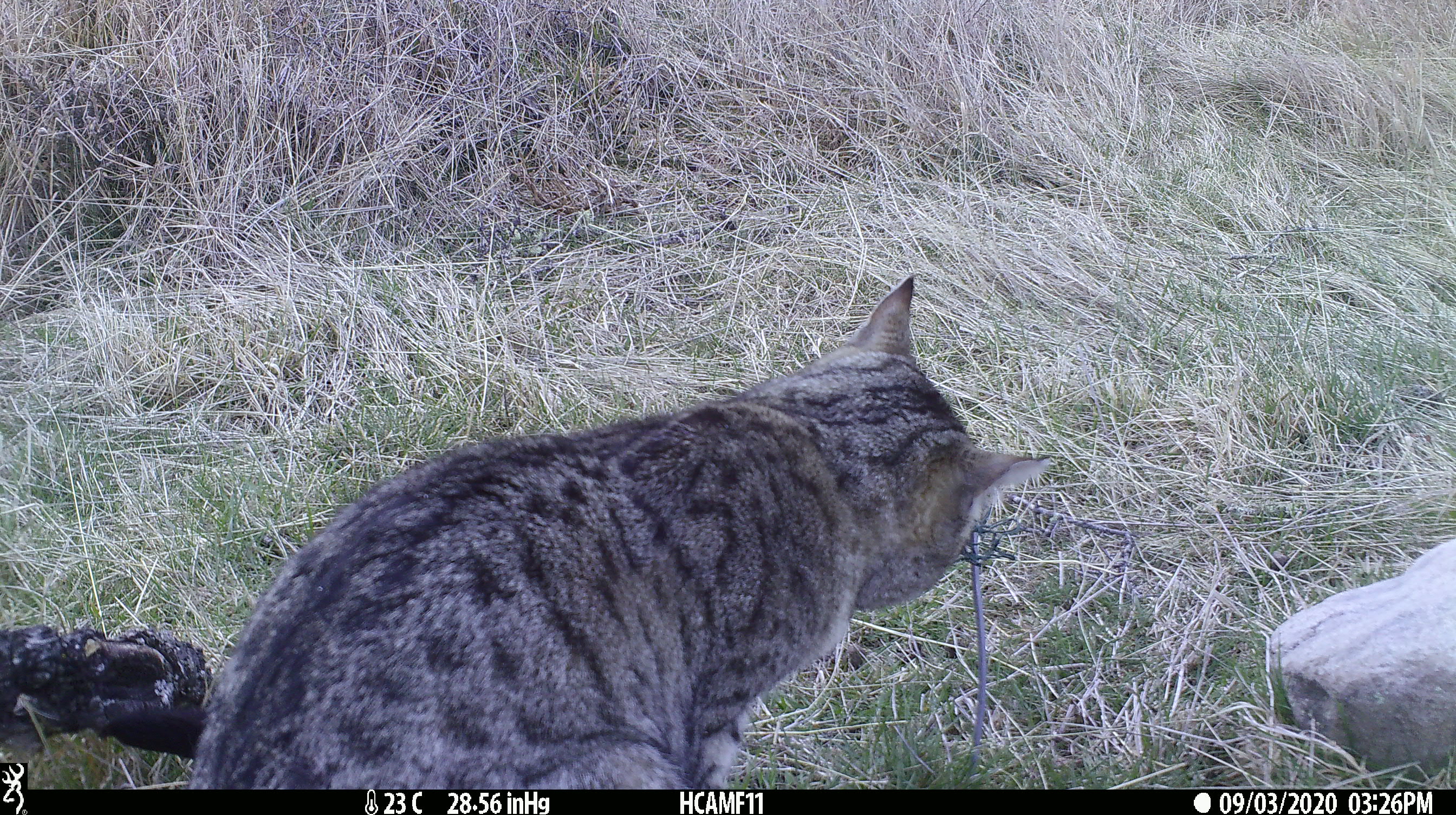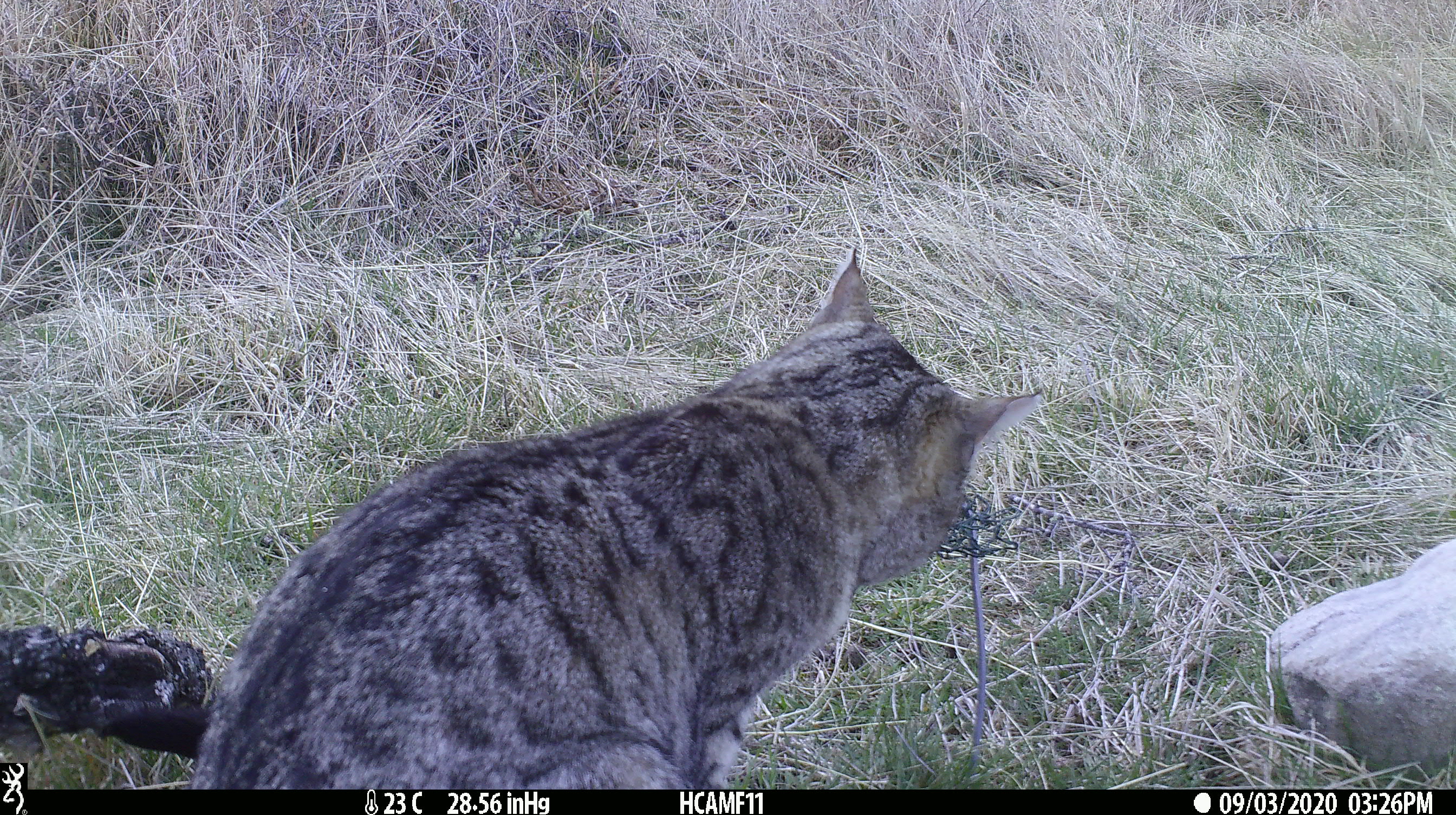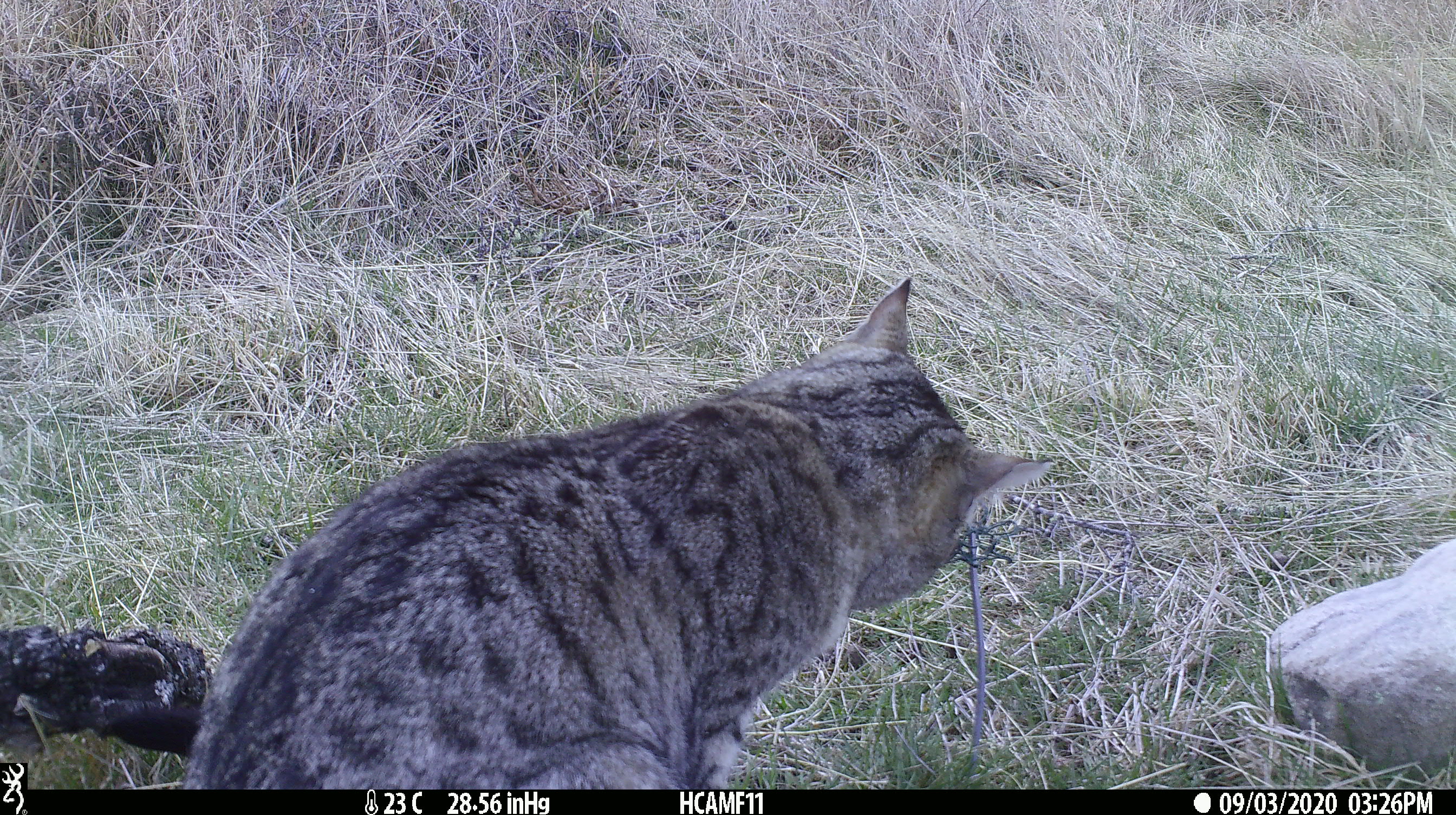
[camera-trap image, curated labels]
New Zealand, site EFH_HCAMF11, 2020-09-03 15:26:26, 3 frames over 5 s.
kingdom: Animalia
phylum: Chordata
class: Mammalia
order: Carnivora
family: Felidae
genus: Felis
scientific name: Felis catus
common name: domestic cat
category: cat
Cat (domestic cat) (Felis catus).